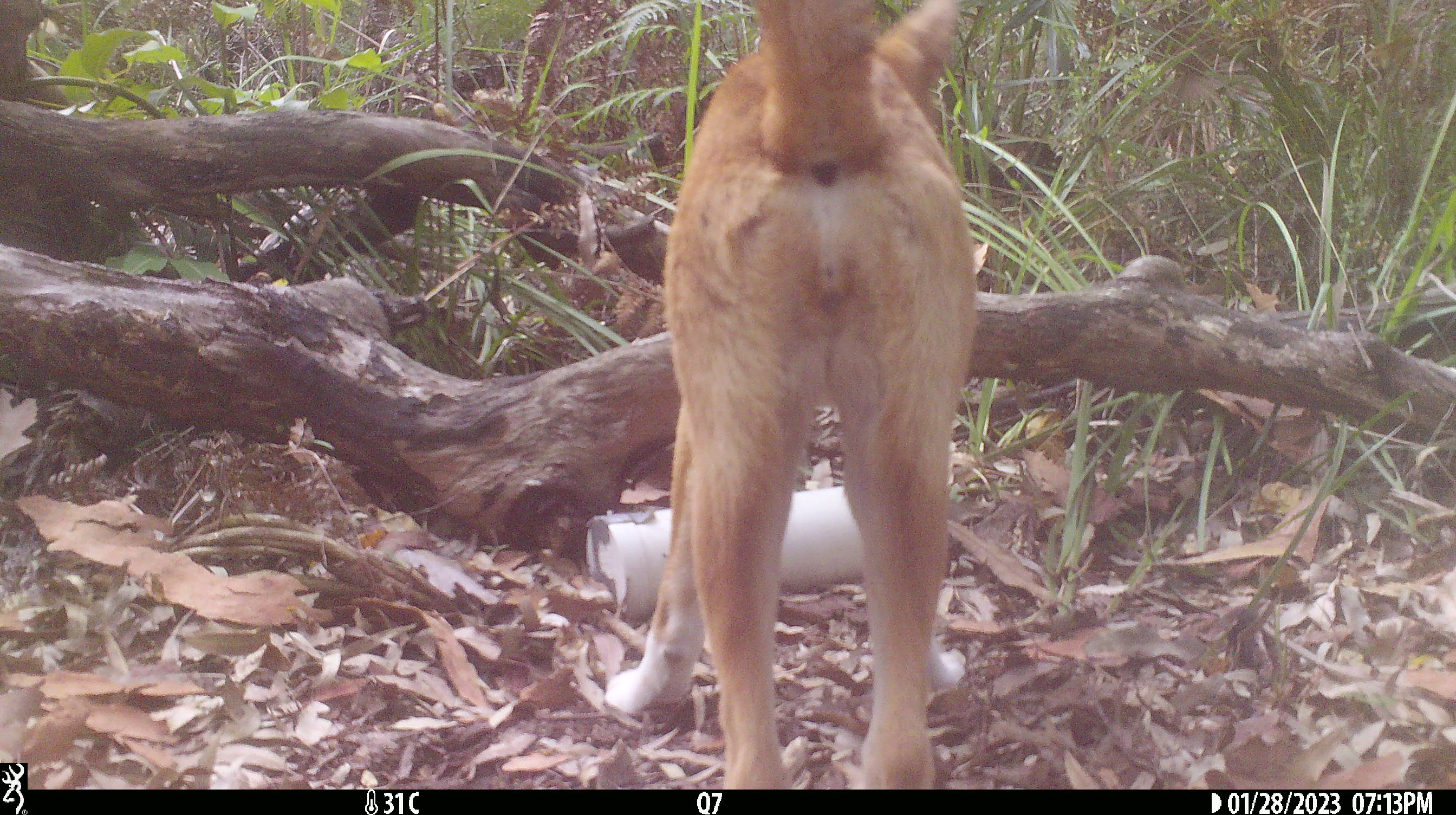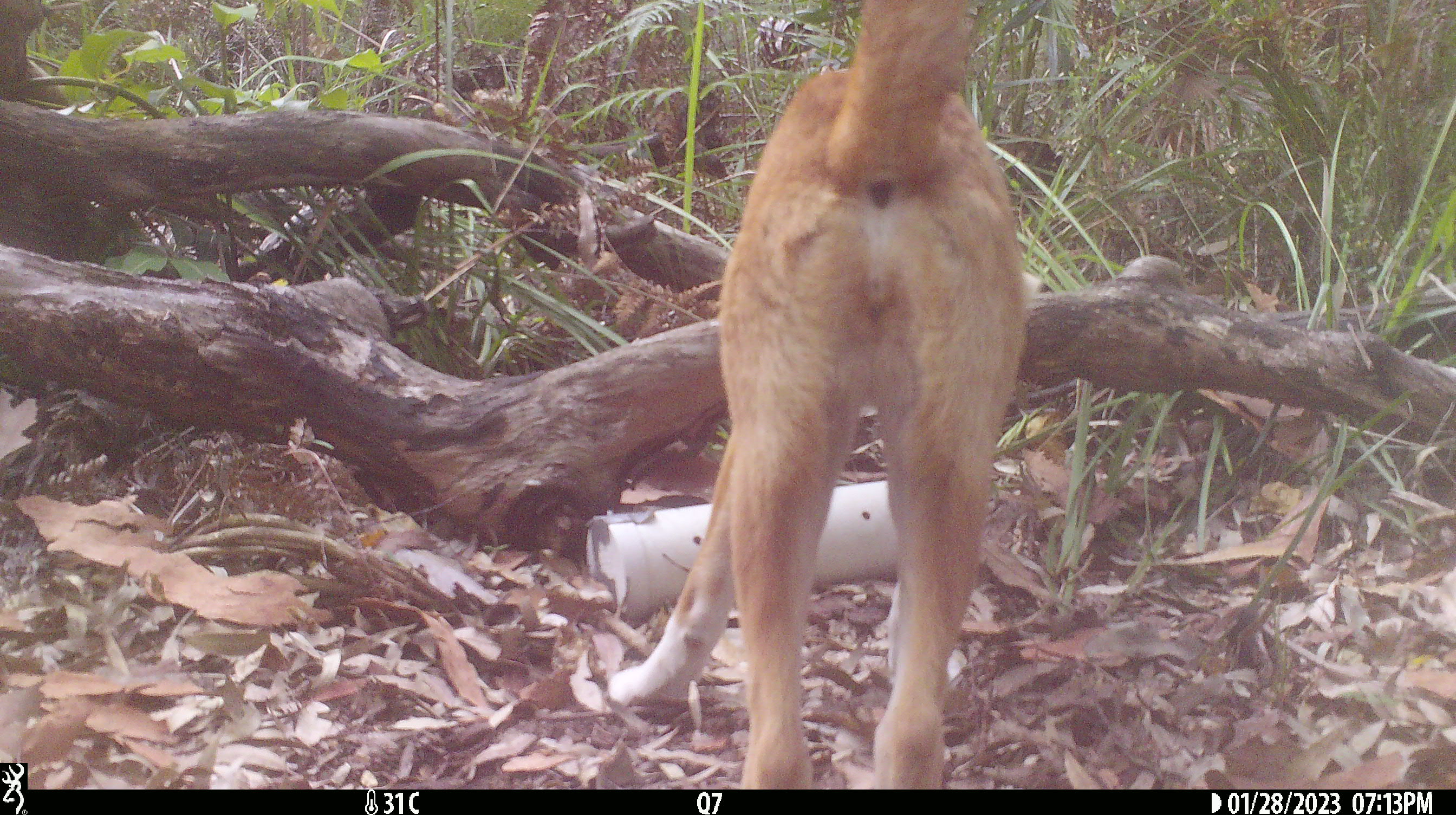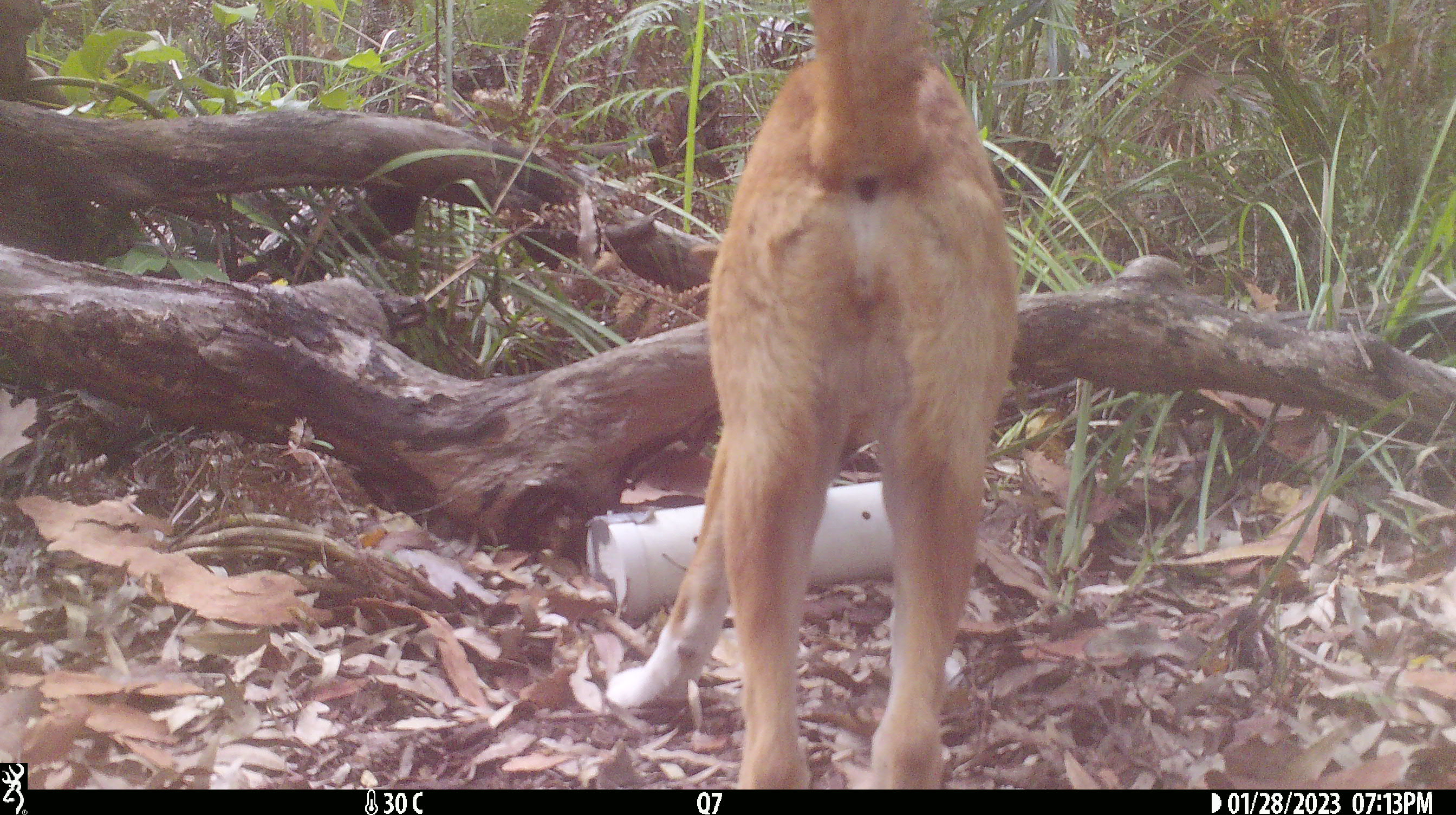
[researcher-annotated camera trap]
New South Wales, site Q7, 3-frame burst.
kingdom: Animalia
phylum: Chordata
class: Mammalia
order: Carnivora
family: Canidae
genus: Canis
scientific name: Canis familiaris dingo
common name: dingo